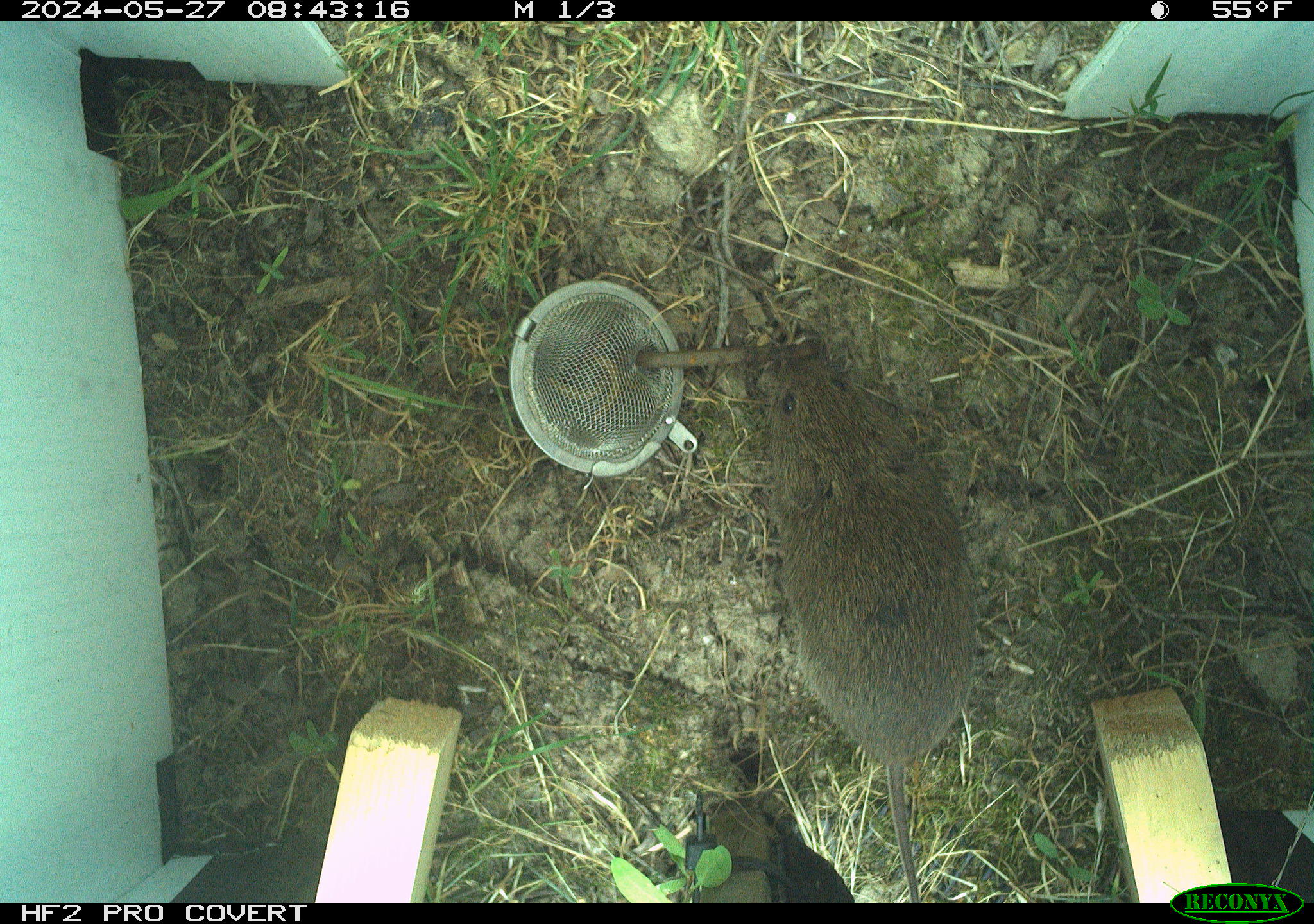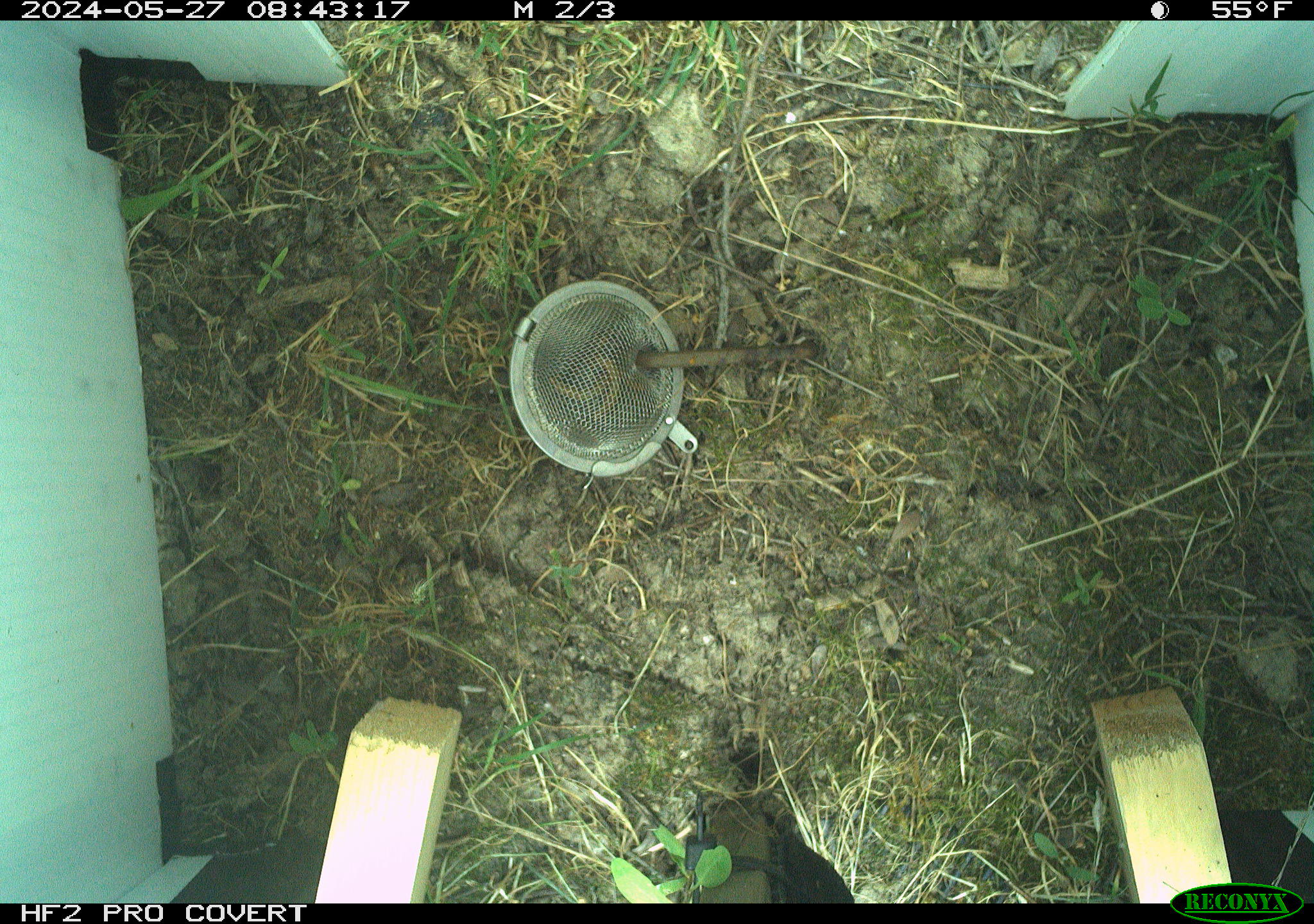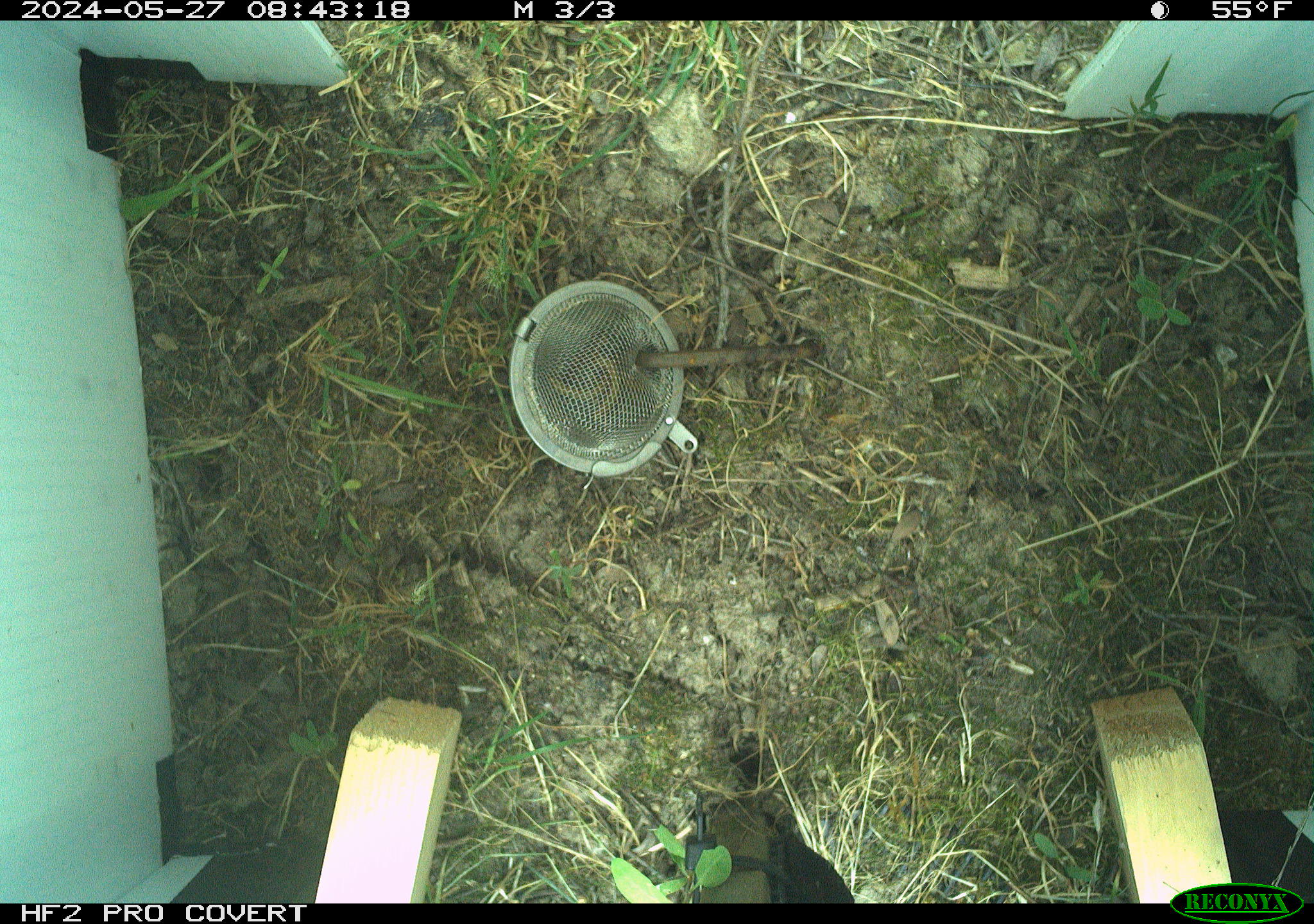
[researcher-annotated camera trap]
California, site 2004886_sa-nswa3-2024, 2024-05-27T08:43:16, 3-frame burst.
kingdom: Animalia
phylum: Chordata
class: Mammalia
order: Rodentia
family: Cricetidae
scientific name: Arvicolinae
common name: voles, lemmings, and muskrats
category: arvicolinae subfamily